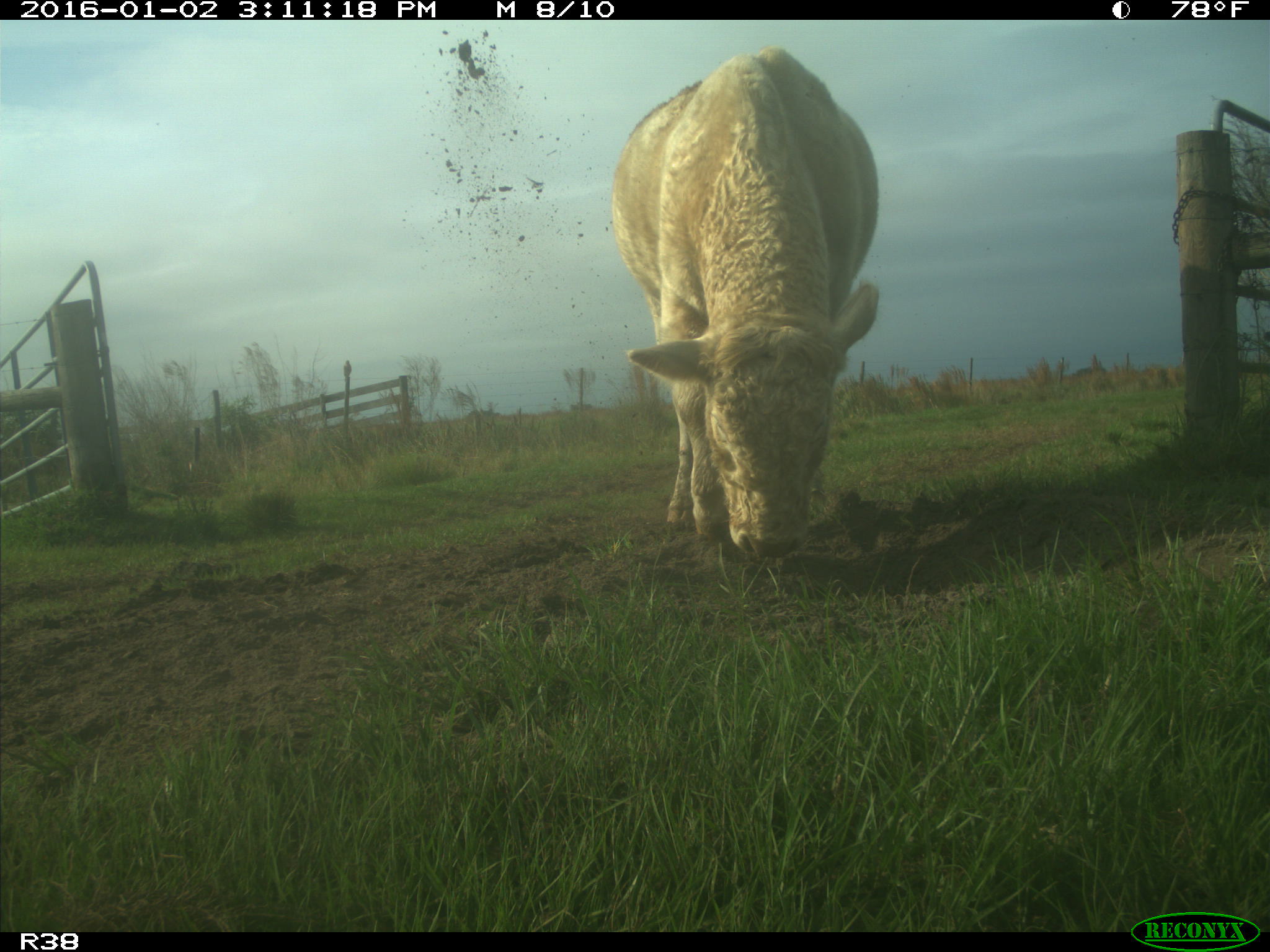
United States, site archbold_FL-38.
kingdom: Animalia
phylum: Chordata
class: Mammalia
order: Artiodactyla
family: Bovidae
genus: Bos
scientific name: Bos taurus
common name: domestic cow